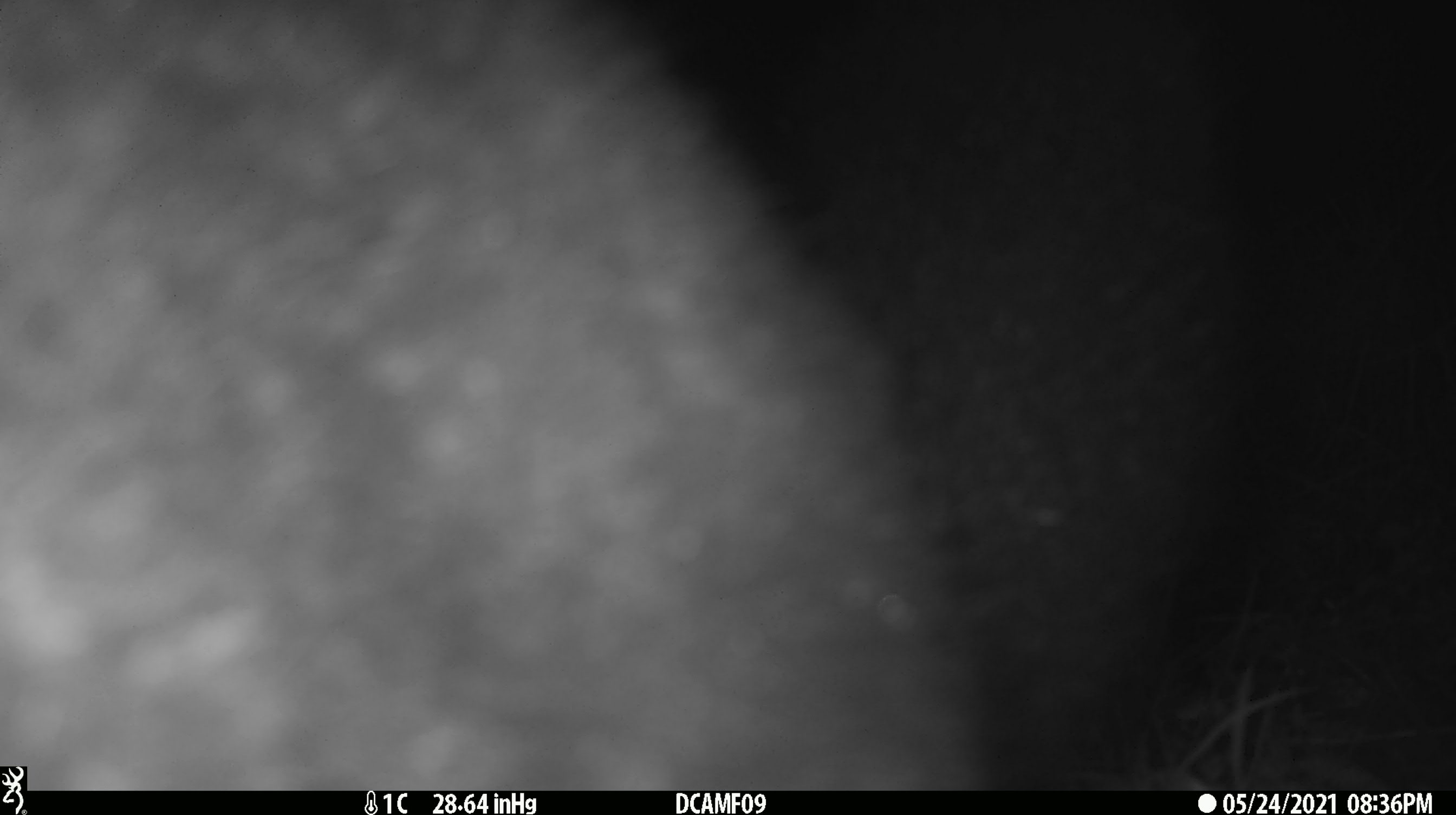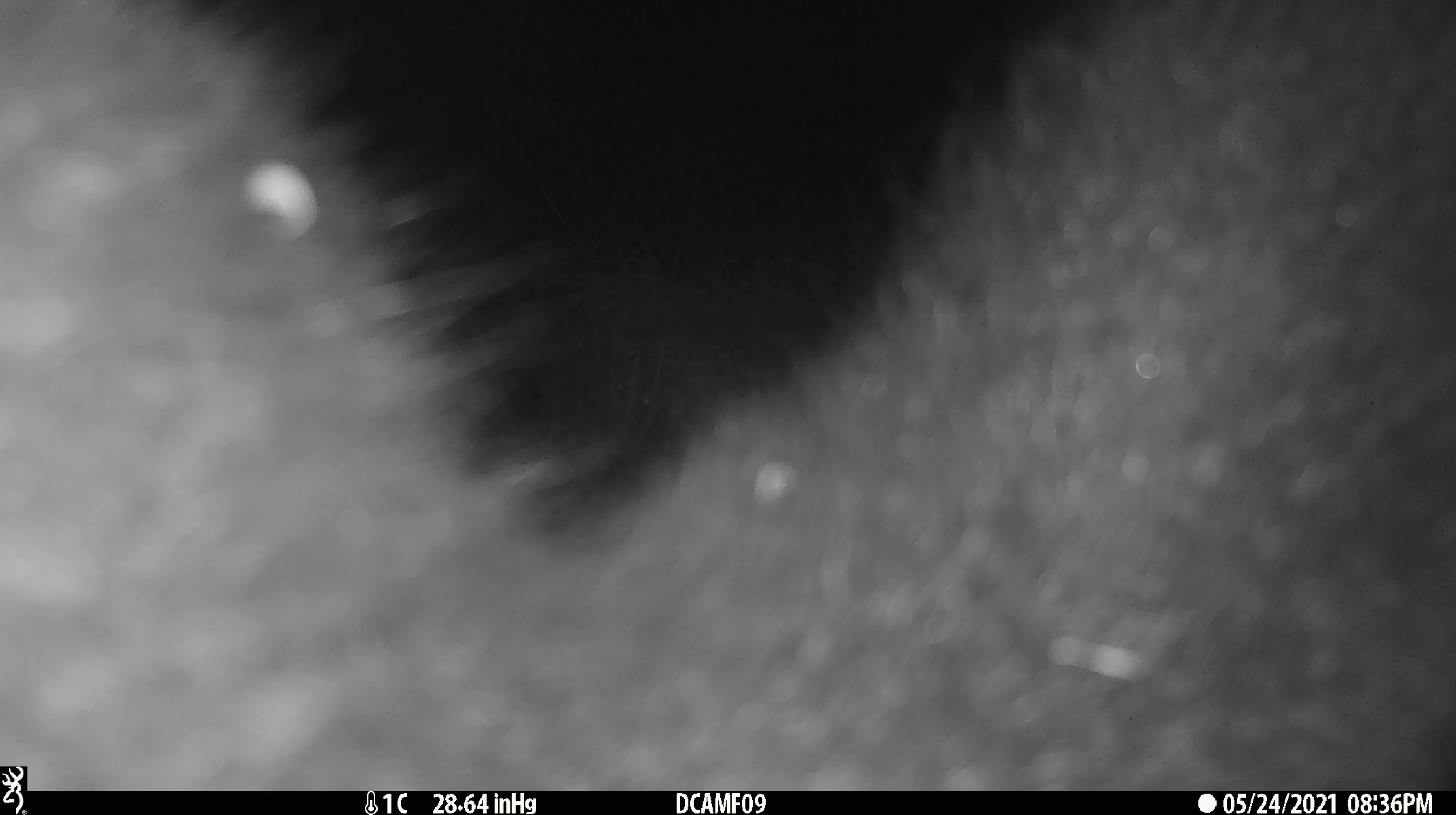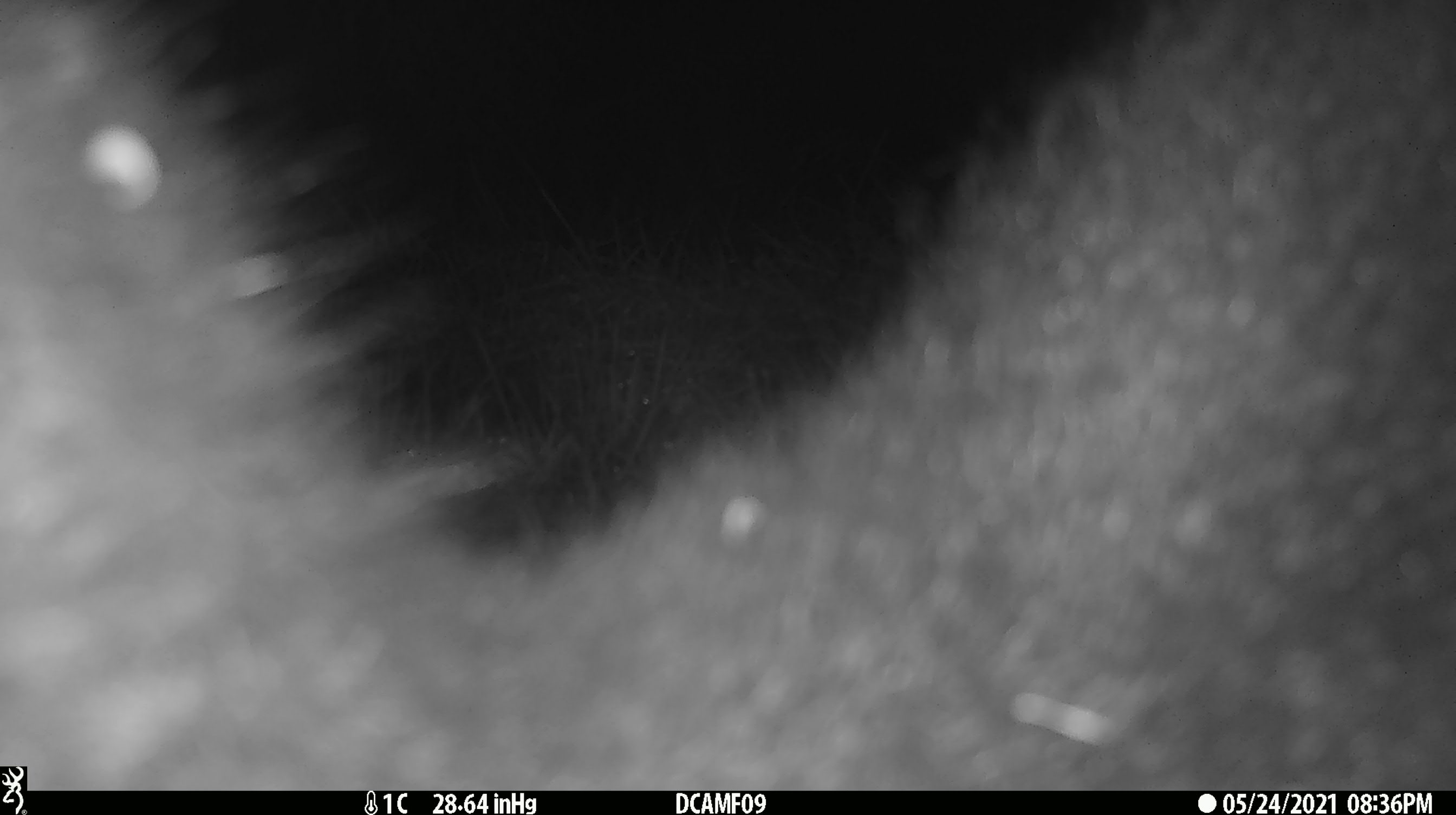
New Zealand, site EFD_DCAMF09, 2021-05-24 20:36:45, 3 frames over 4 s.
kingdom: Animalia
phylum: Chordata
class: Mammalia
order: Diprotodontia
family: Phalangeridae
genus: Trichosurus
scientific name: Trichosurus vulpecula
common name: common brushtail possum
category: possum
Possum (common brushtail possum) (Trichosurus vulpecula).